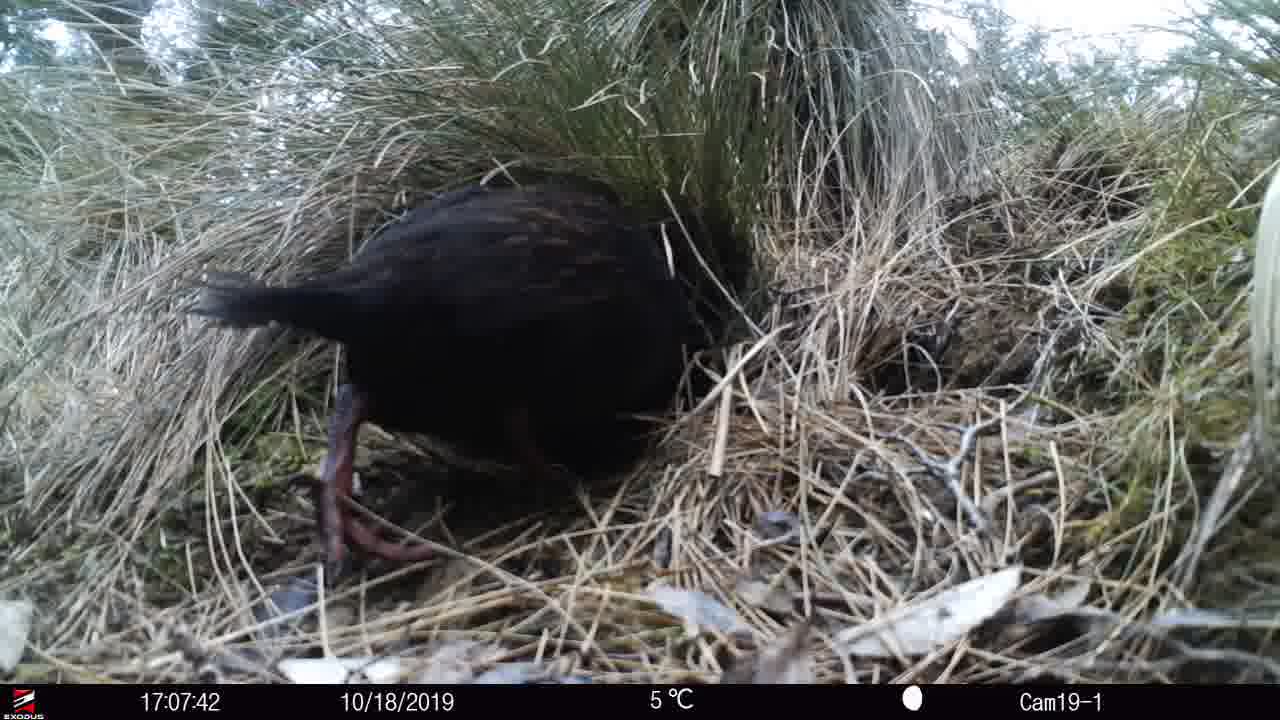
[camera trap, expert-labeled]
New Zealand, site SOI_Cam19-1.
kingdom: Animalia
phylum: Chordata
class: Aves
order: Gruiformes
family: Rallidae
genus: Gallirallus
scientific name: Gallirallus australis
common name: weka